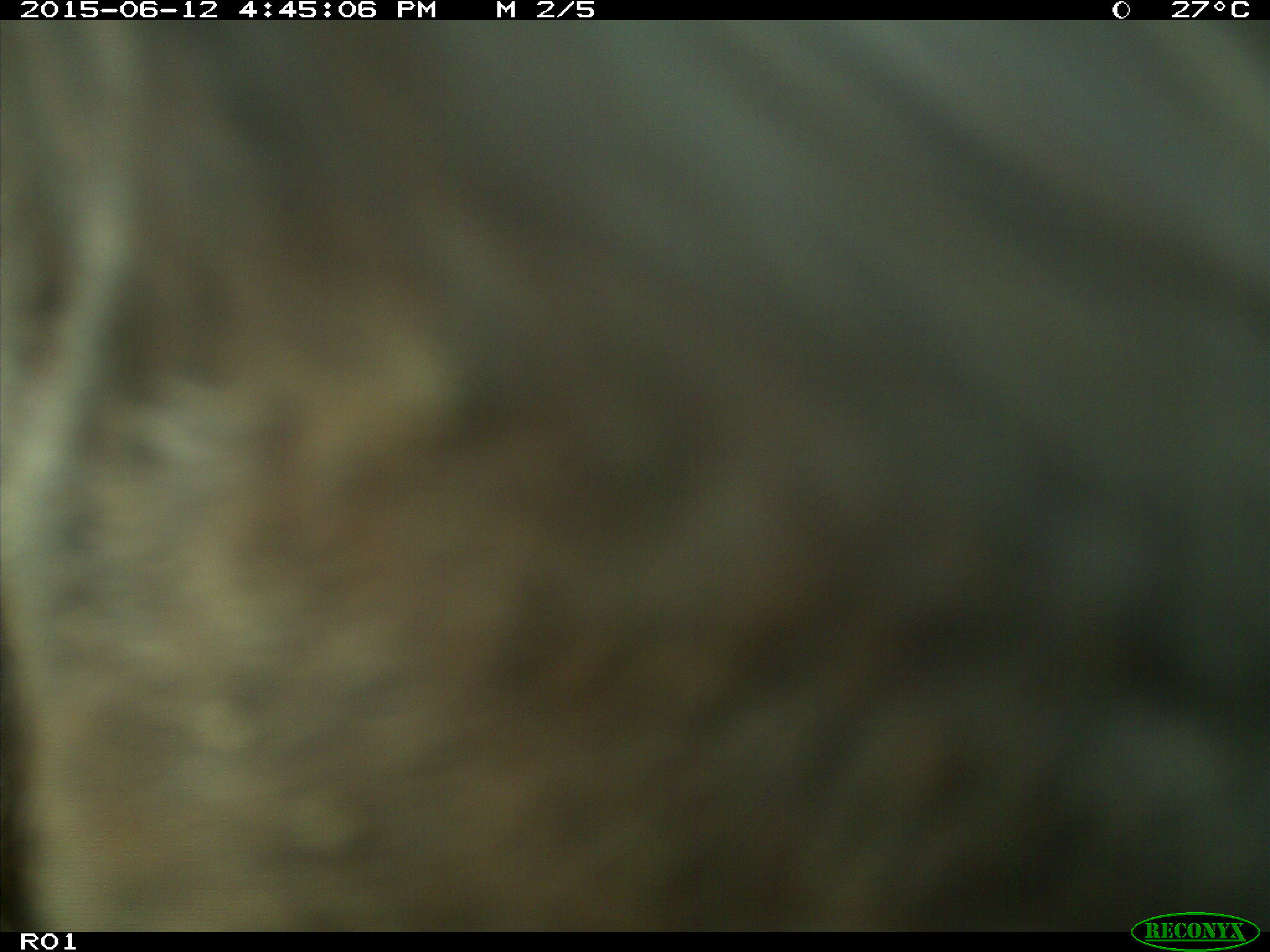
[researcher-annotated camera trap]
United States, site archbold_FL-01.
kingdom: Animalia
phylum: Chordata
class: Mammalia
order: Artiodactyla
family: Bovidae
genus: Bos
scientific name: Bos taurus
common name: domestic cow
Bos taurus (domestic cow).